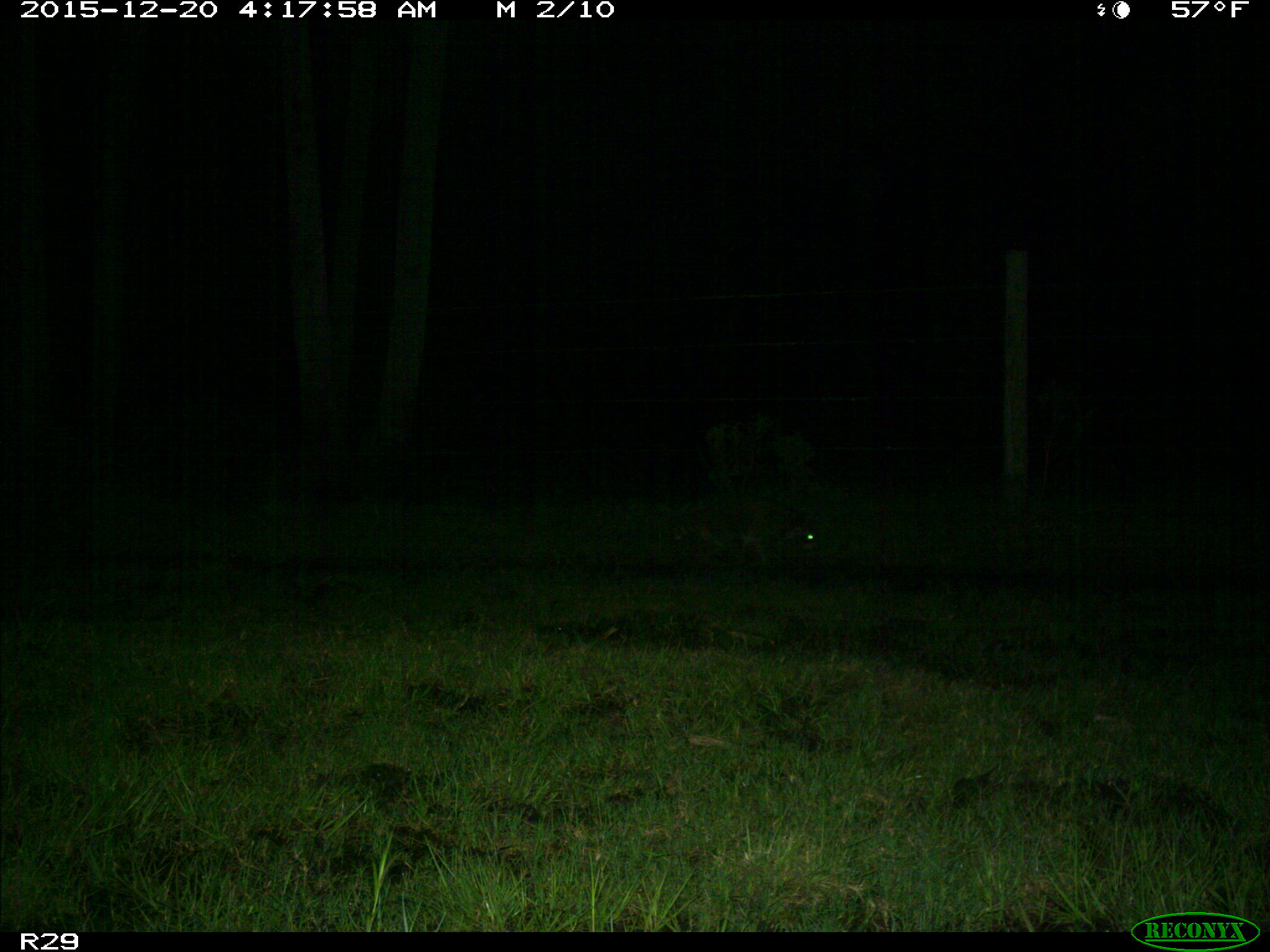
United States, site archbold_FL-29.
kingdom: Animalia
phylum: Chordata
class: Mammalia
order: Carnivora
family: Procyonidae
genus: Procyon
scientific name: Procyon lotor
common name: common raccoon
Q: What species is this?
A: Procyon lotor (common raccoon).